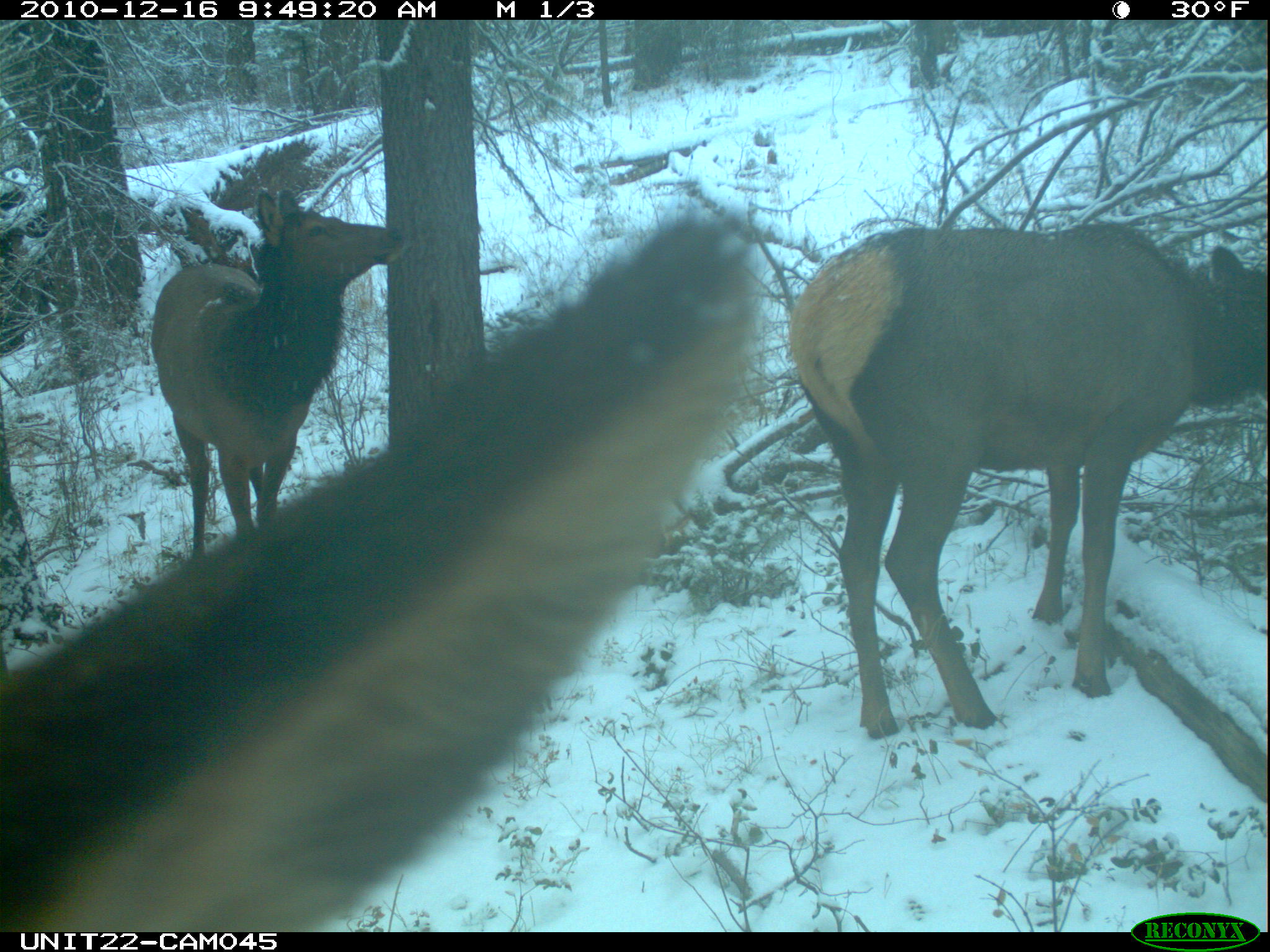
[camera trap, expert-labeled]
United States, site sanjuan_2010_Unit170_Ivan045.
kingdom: Animalia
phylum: Chordata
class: Mammalia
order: Artiodactyla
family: Cervidae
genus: Cervus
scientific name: Cervus elaphus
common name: red deer